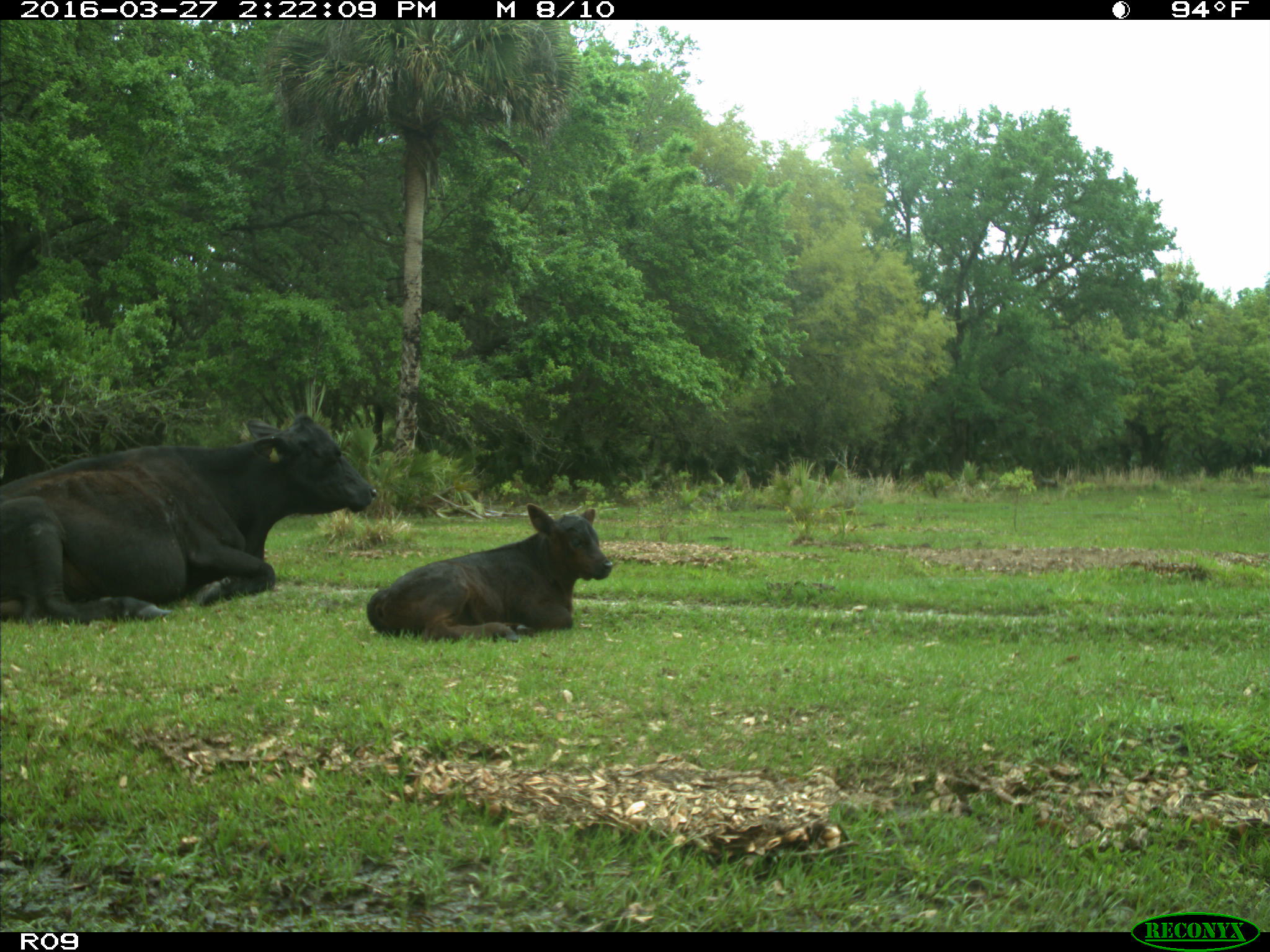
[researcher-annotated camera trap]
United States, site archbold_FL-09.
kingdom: Animalia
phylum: Chordata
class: Mammalia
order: Artiodactyla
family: Bovidae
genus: Bos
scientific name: Bos taurus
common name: domestic cow